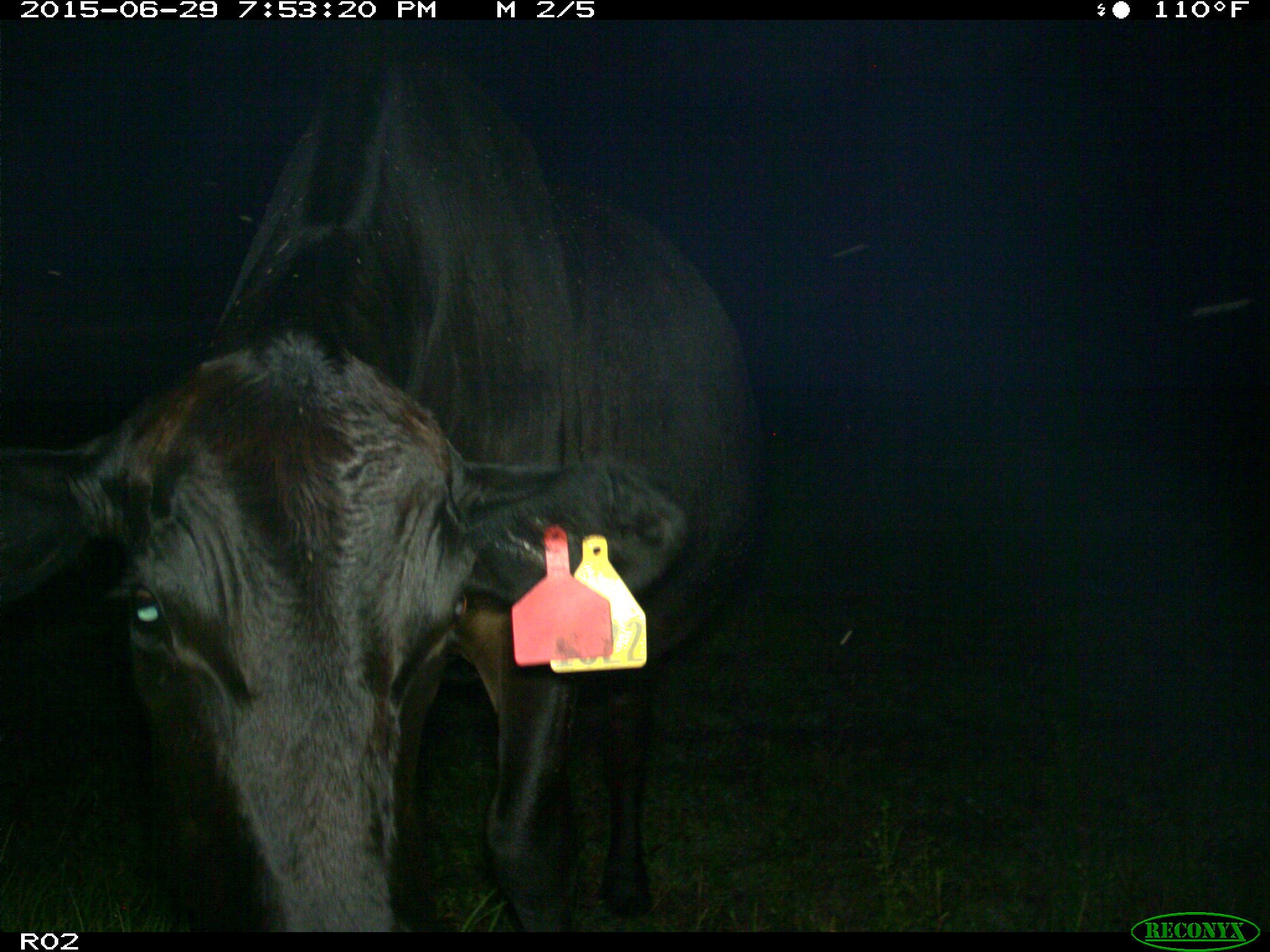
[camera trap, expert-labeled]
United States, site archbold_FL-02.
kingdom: Animalia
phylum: Chordata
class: Mammalia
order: Artiodactyla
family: Bovidae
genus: Bos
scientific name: Bos taurus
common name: domestic cow